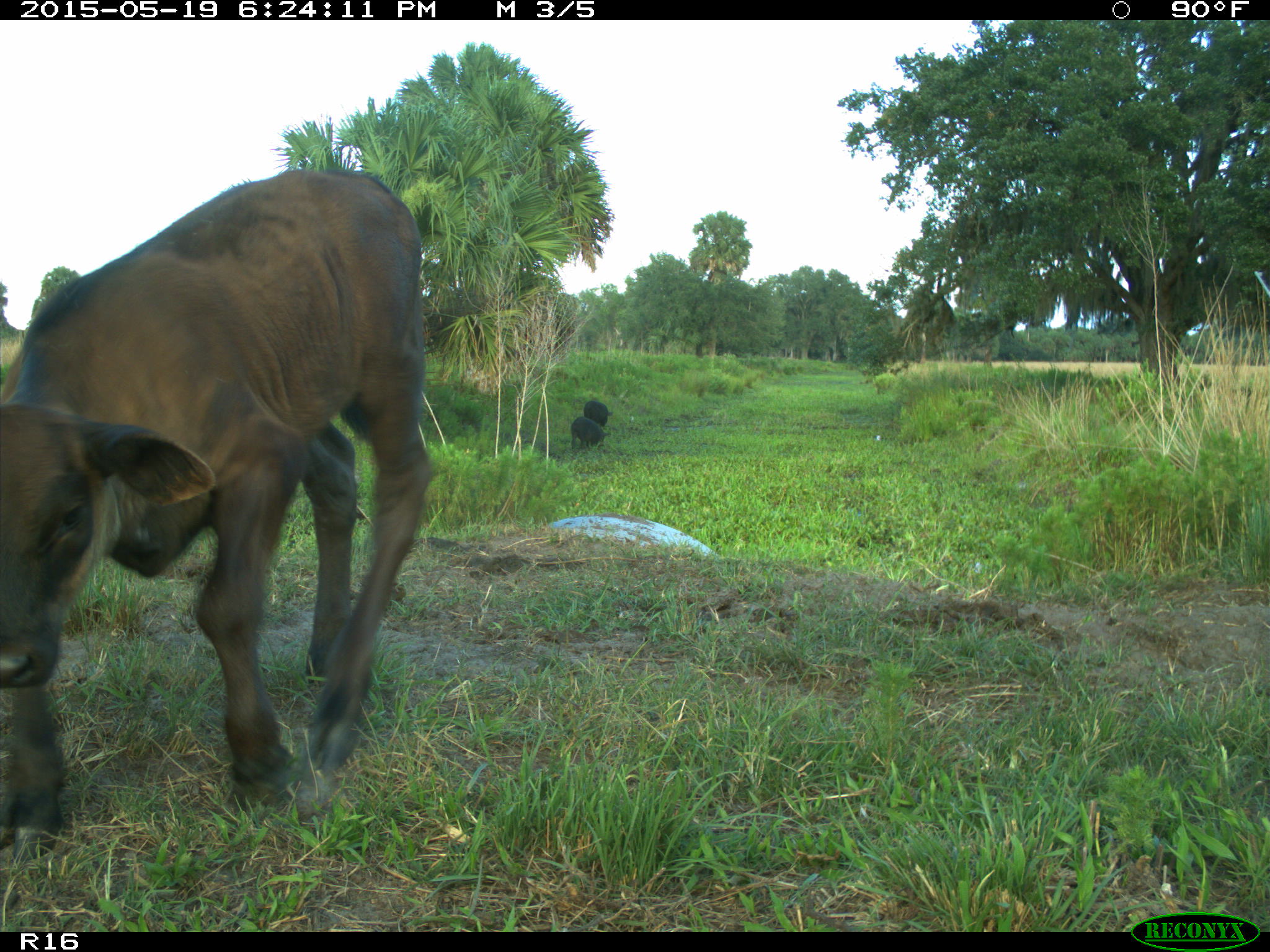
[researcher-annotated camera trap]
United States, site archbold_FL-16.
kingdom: Animalia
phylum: Chordata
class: Mammalia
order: Artiodactyla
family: Bovidae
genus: Bos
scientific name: Bos taurus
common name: domestic cow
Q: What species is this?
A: Bos taurus (domestic cow).